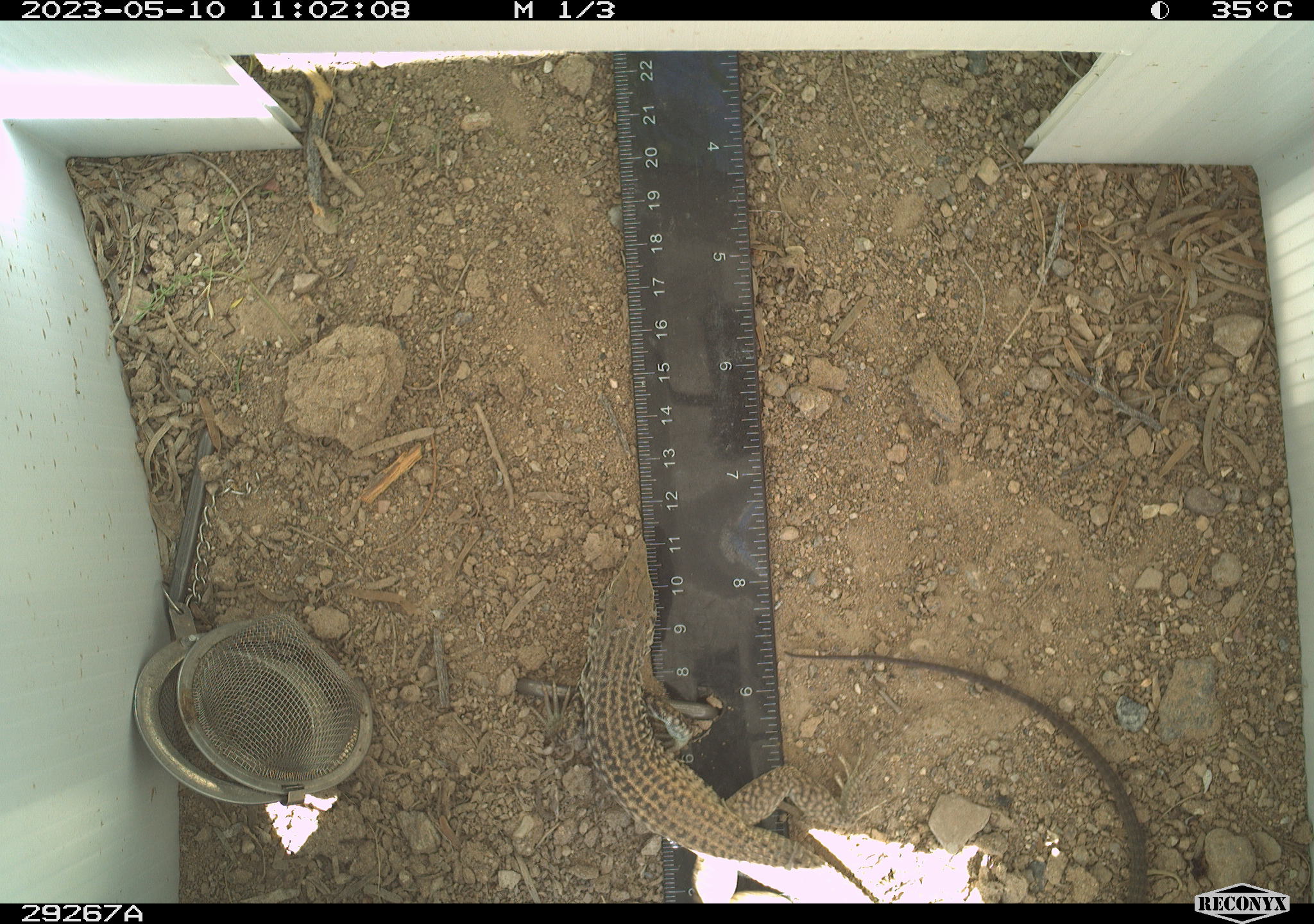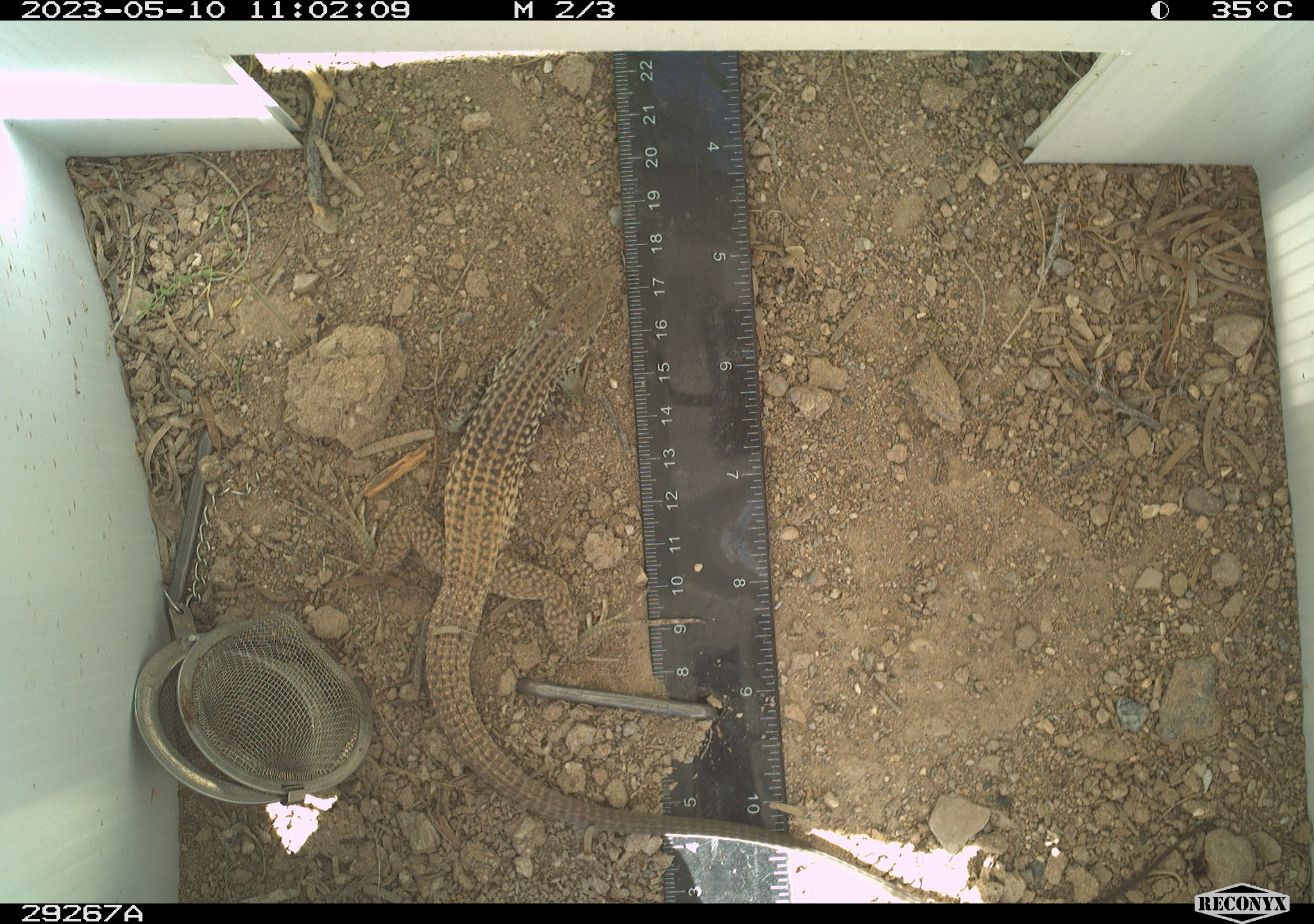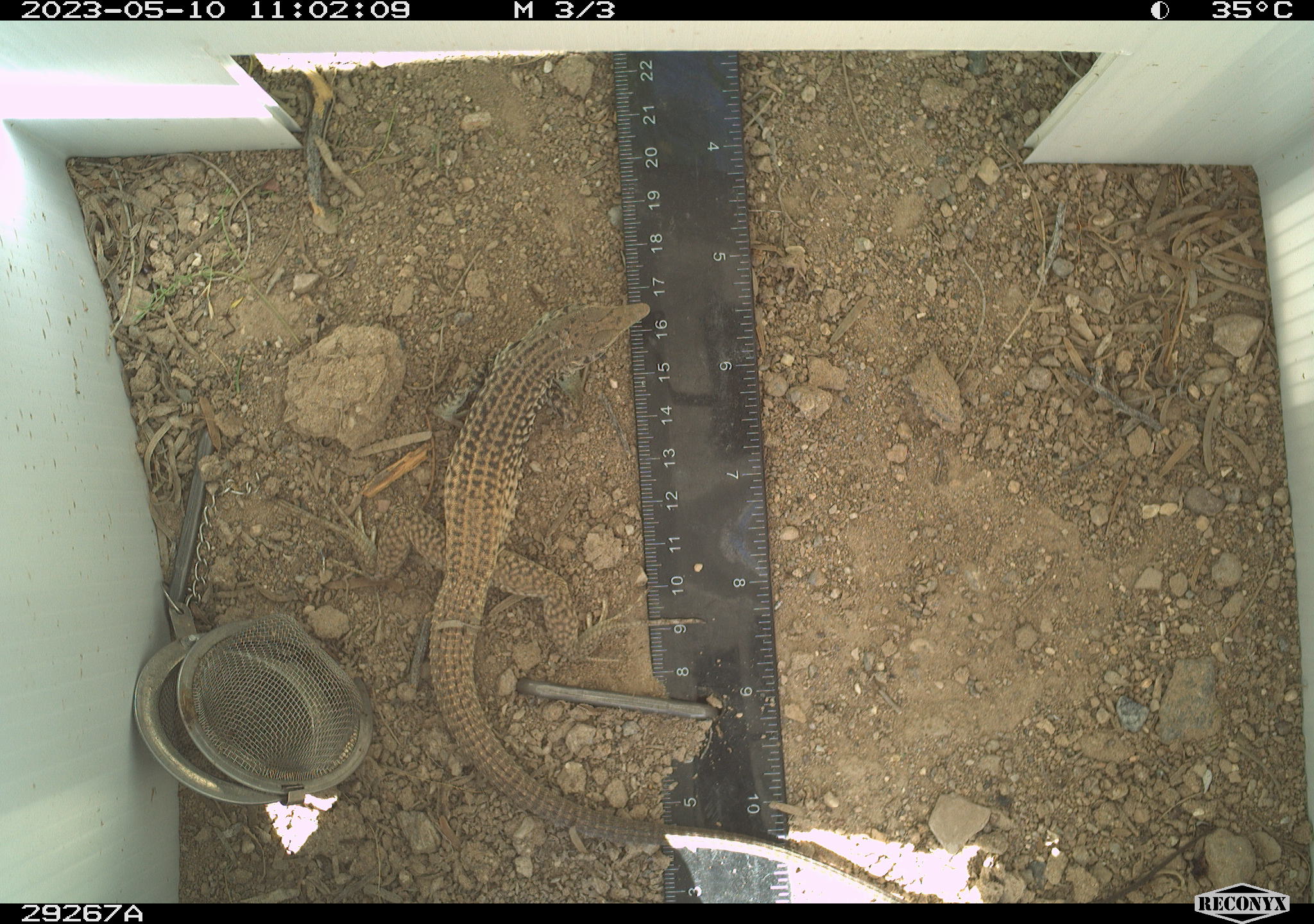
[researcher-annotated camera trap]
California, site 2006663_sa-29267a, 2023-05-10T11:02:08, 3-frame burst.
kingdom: Animalia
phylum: Chordata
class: Reptilia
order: Squamata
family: Teiidae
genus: Aspidoscelis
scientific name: Aspidoscelis tigris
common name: western whiptail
Western whiptail (Aspidoscelis tigris).